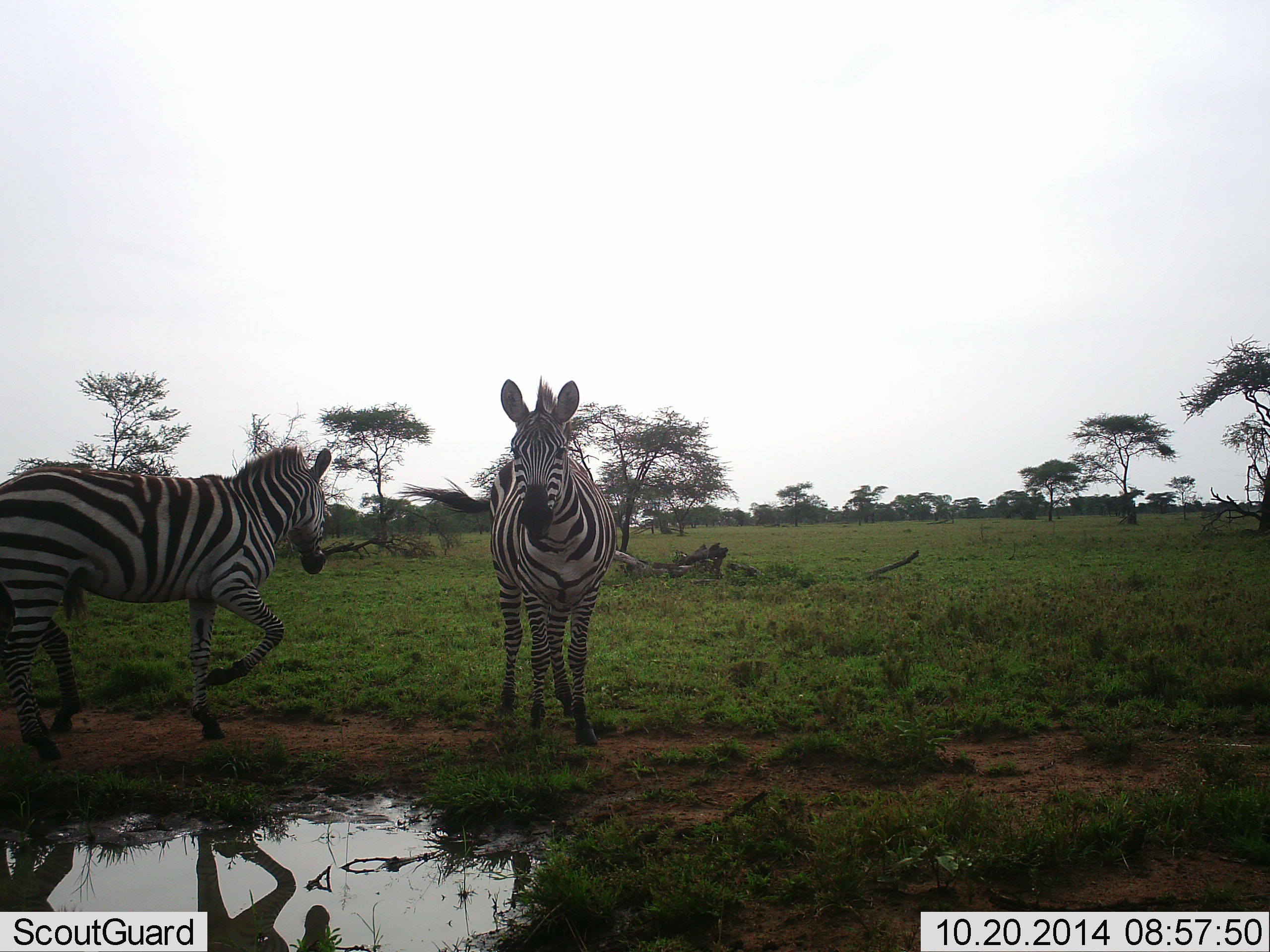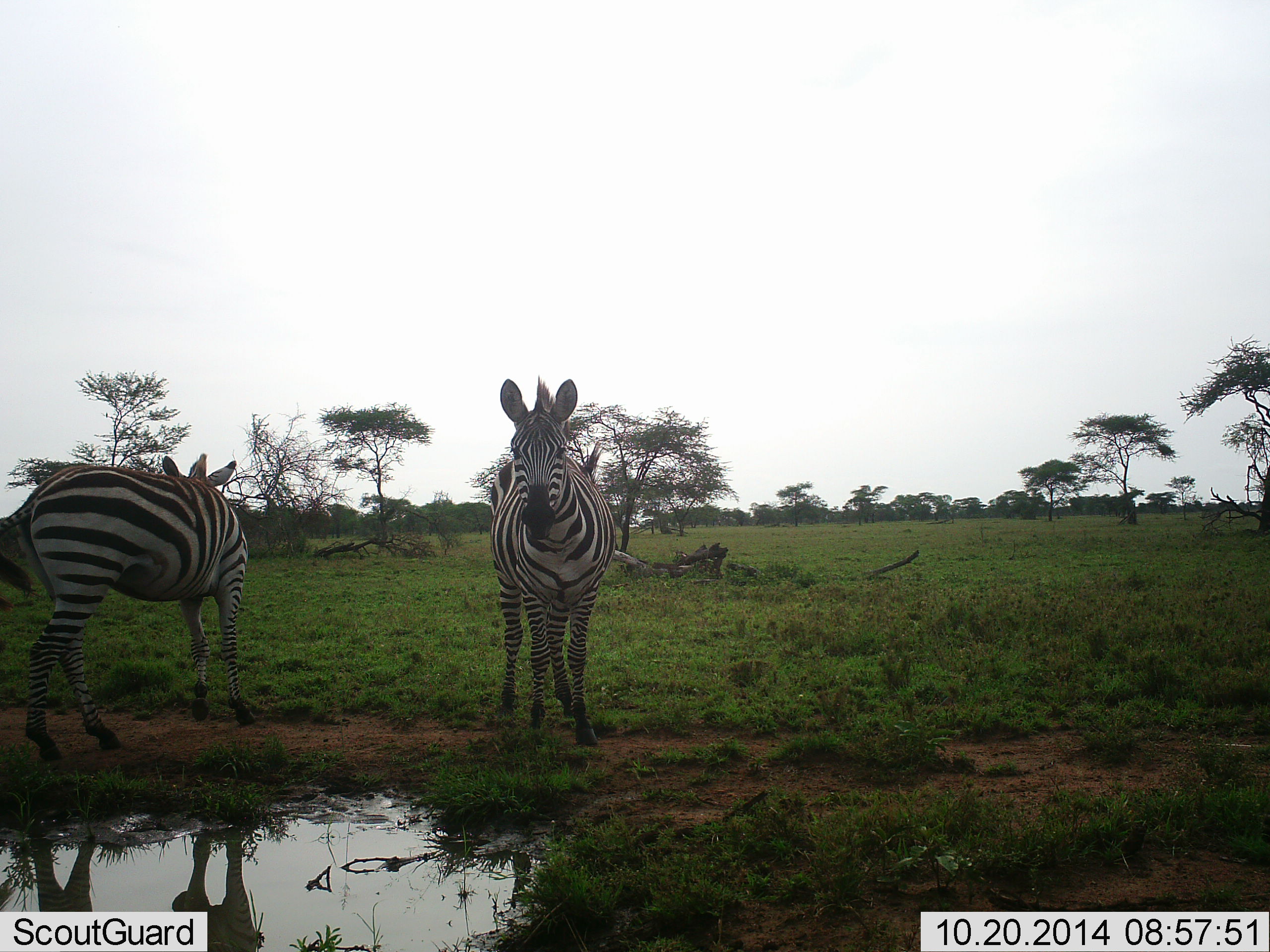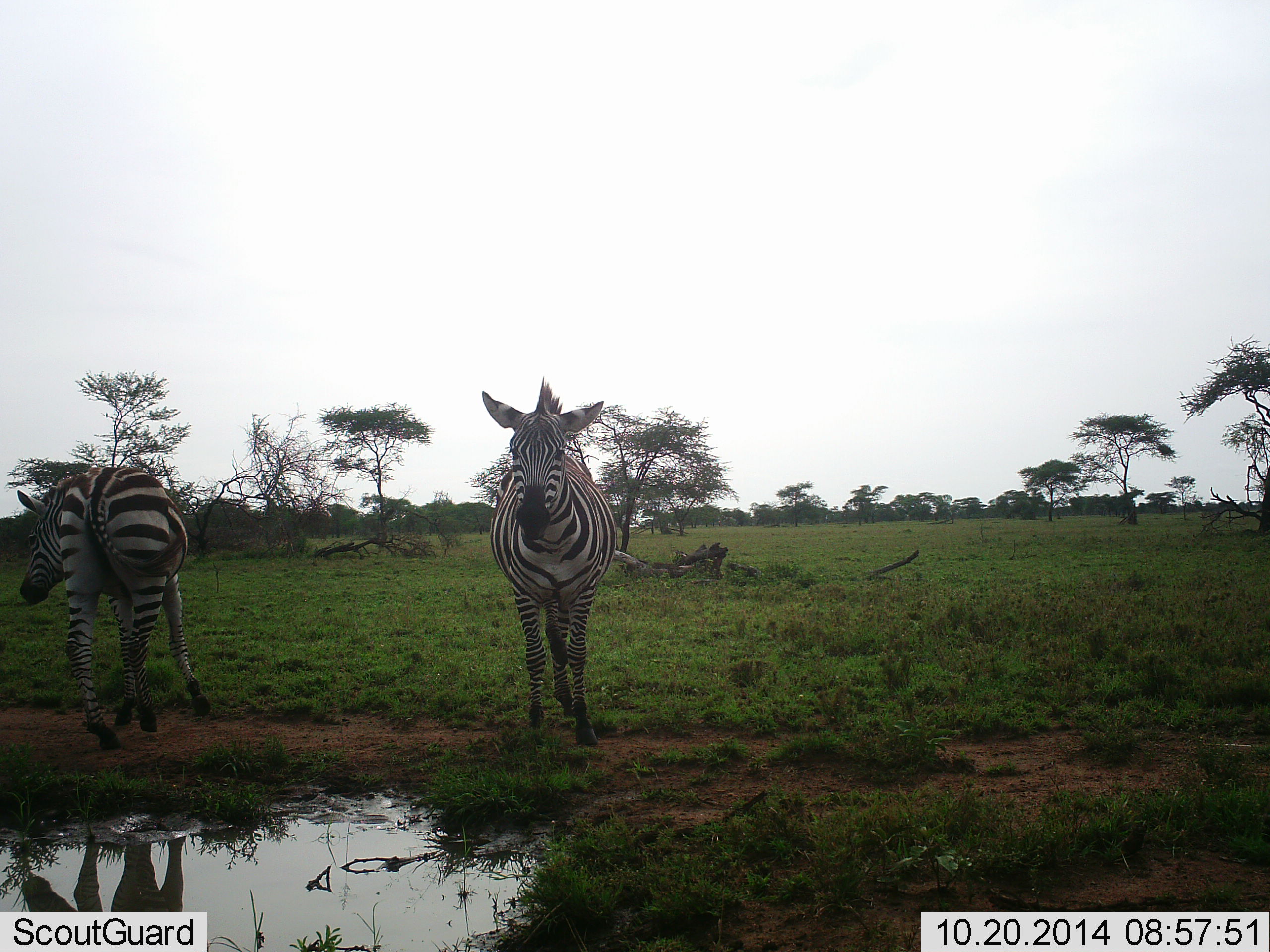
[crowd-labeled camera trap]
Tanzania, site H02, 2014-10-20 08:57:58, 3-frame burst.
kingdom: Animalia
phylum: Chordata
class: Mammalia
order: Perissodactyla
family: Equidae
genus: Equus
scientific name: Equus quagga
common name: plains zebra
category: zebra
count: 2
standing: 90%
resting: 0%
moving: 20%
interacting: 10%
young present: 0%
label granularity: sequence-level